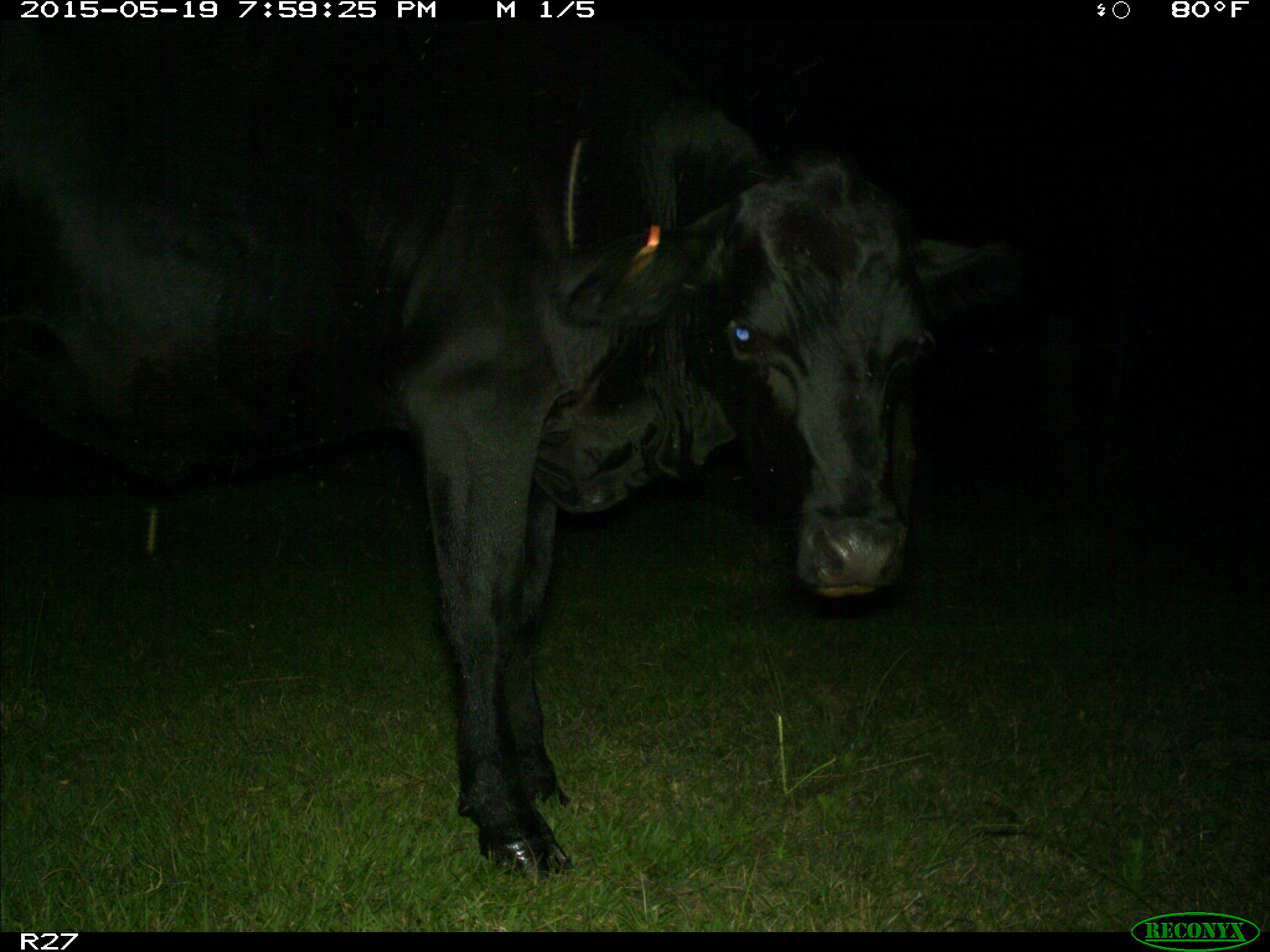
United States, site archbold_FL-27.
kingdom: Animalia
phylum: Chordata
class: Mammalia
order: Artiodactyla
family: Bovidae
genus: Bos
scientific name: Bos taurus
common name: domestic cow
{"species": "Bos taurus (domestic cow)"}